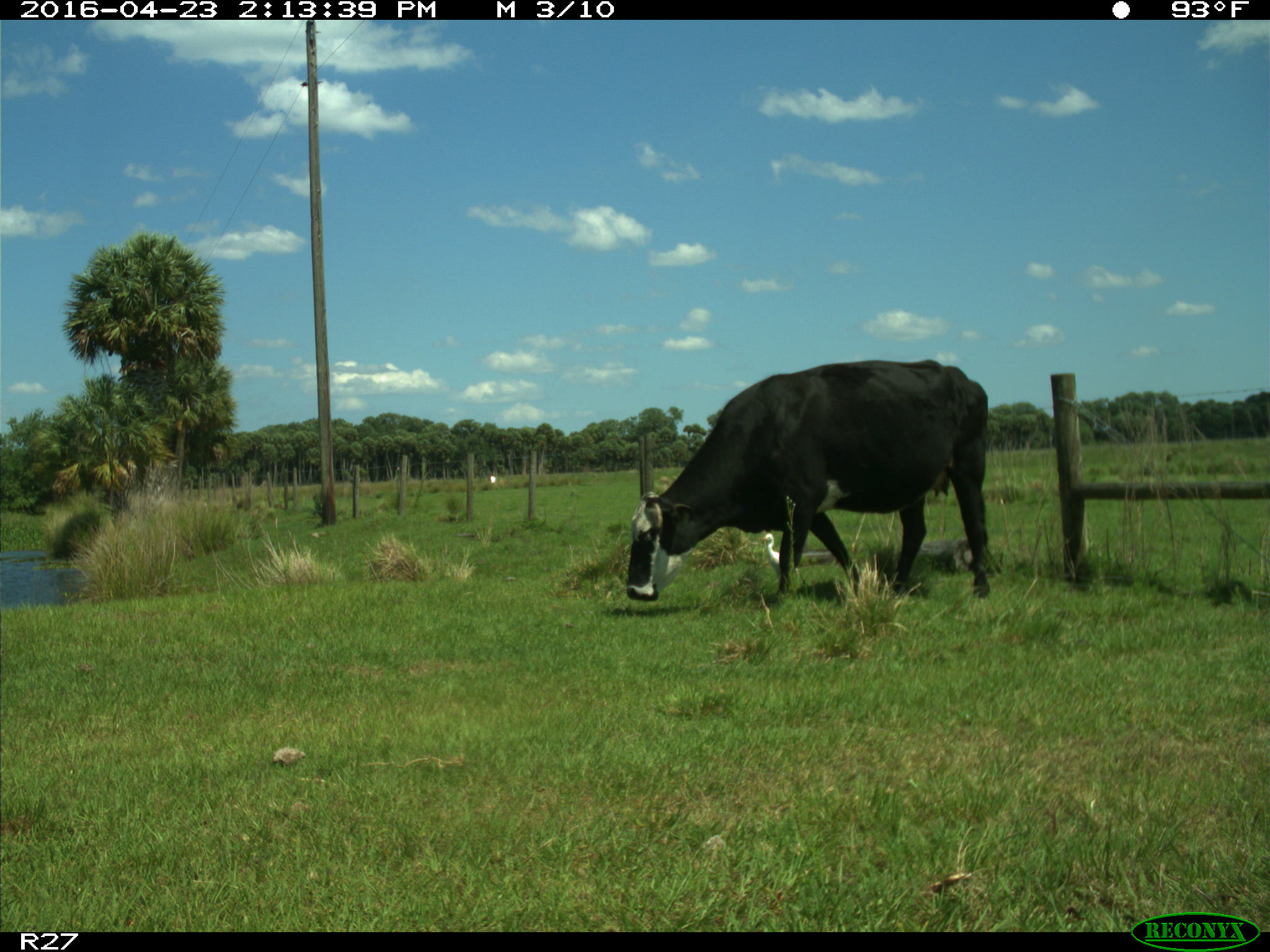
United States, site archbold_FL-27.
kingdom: Animalia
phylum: Chordata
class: Mammalia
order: Artiodactyla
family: Bovidae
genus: Bos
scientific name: Bos taurus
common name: domestic cow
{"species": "Bos taurus (domestic cow)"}